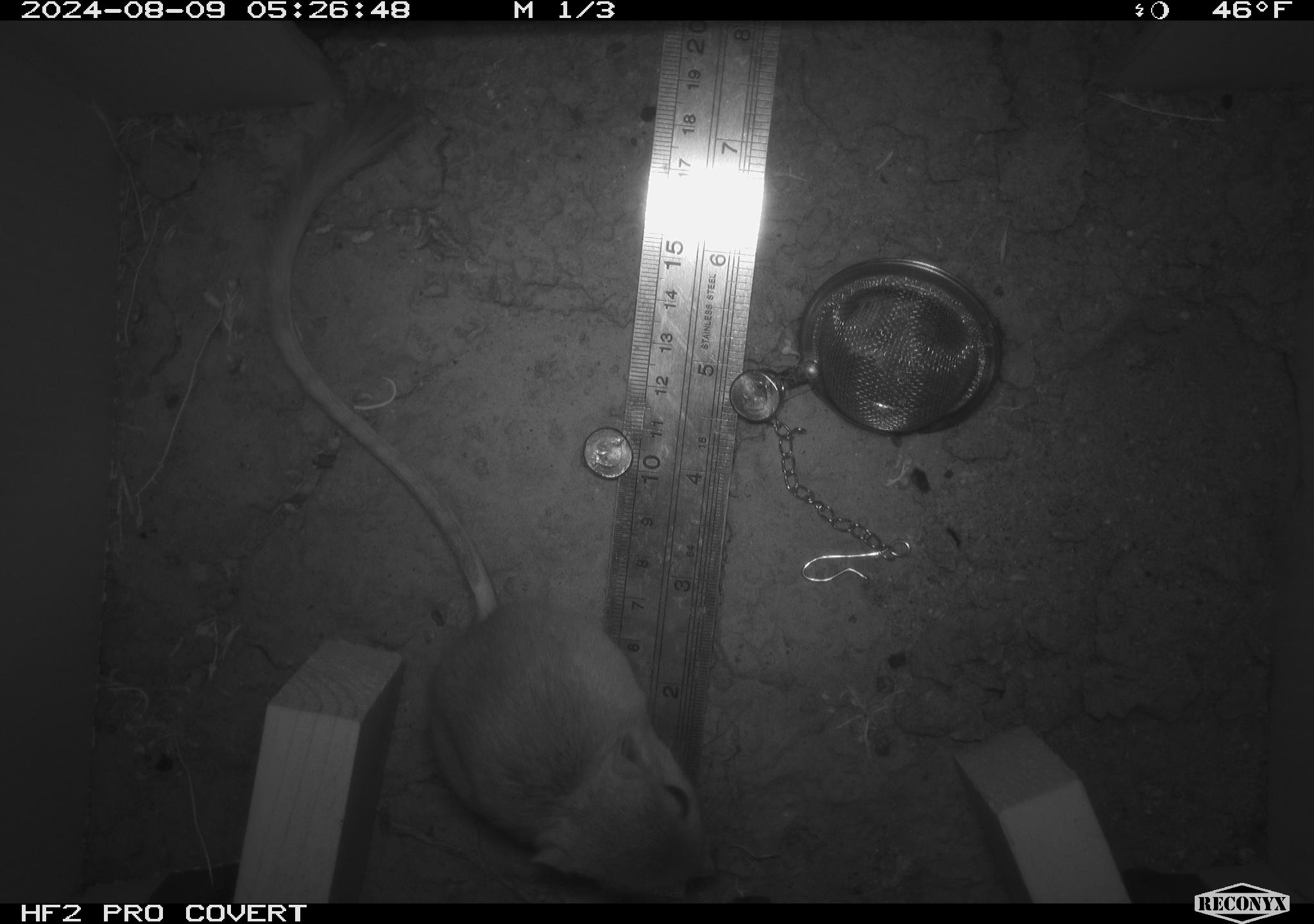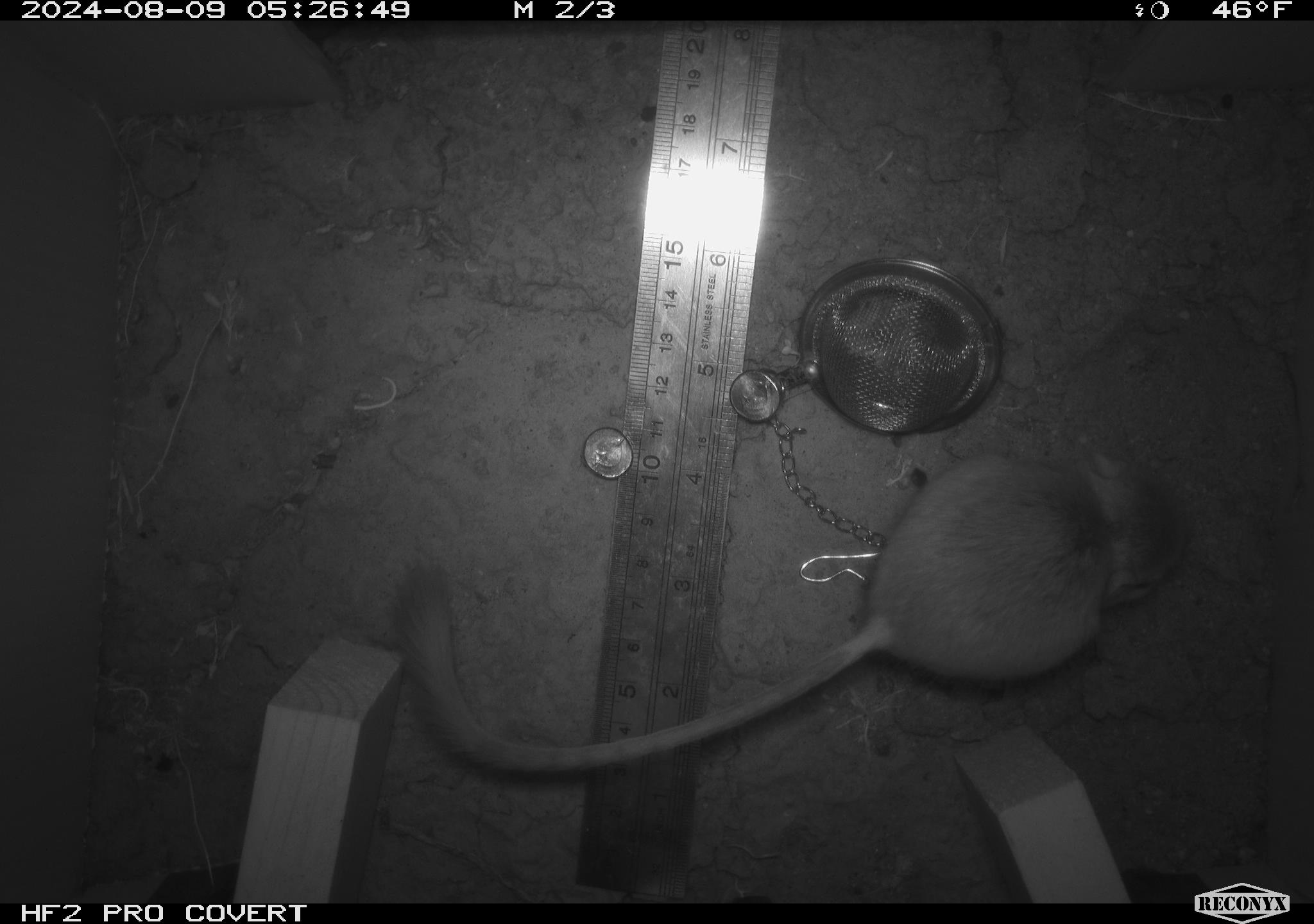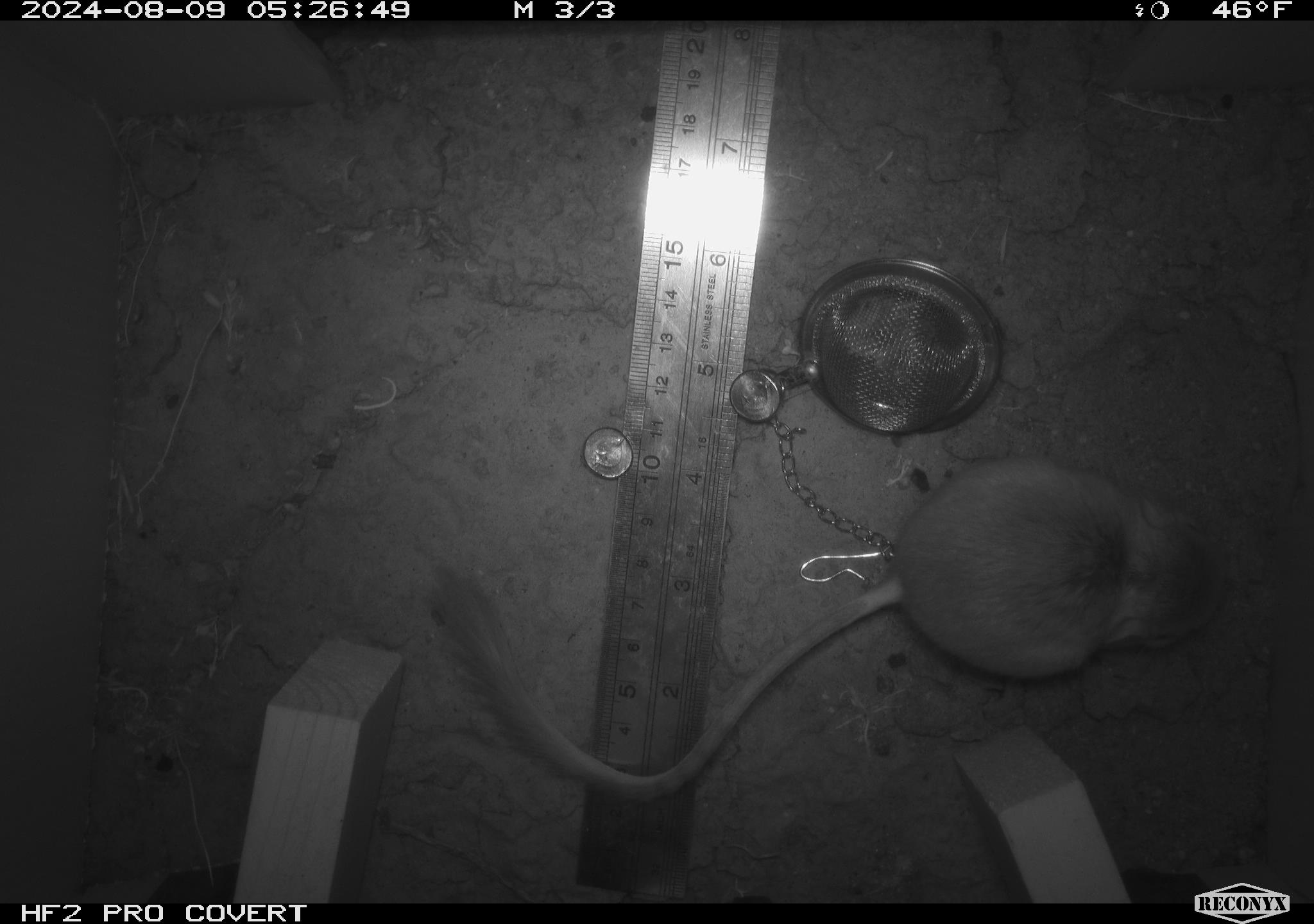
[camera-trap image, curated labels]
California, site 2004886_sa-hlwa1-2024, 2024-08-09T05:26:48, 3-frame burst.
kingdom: Animalia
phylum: Chordata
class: Mammalia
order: Rodentia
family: Heteromyidae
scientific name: Heteromyidae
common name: kangaroo rats and pocket mice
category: heteromyidae family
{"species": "heteromyidae family (kangaroo rats and pocket mice) (Heteromyidae)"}